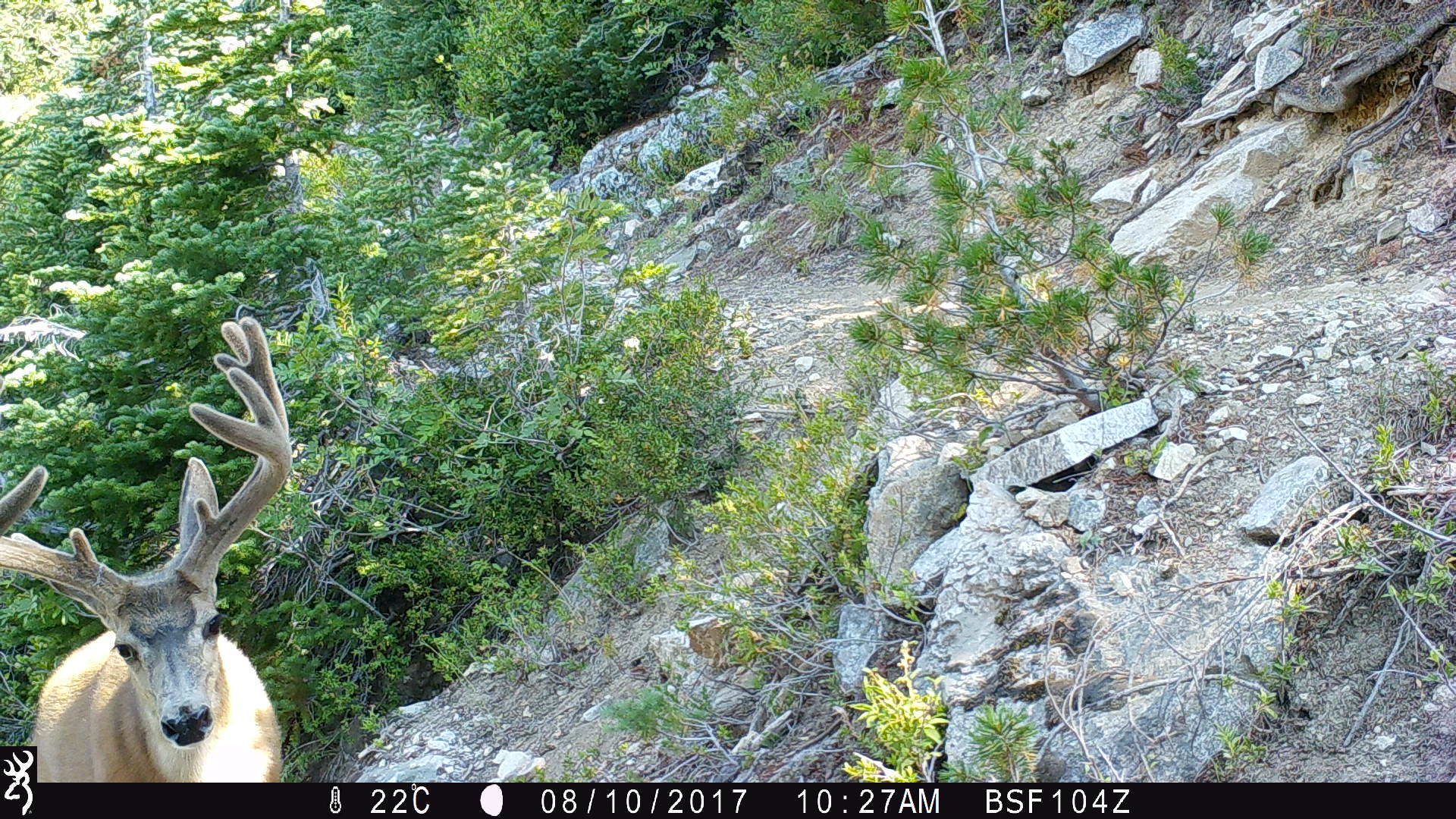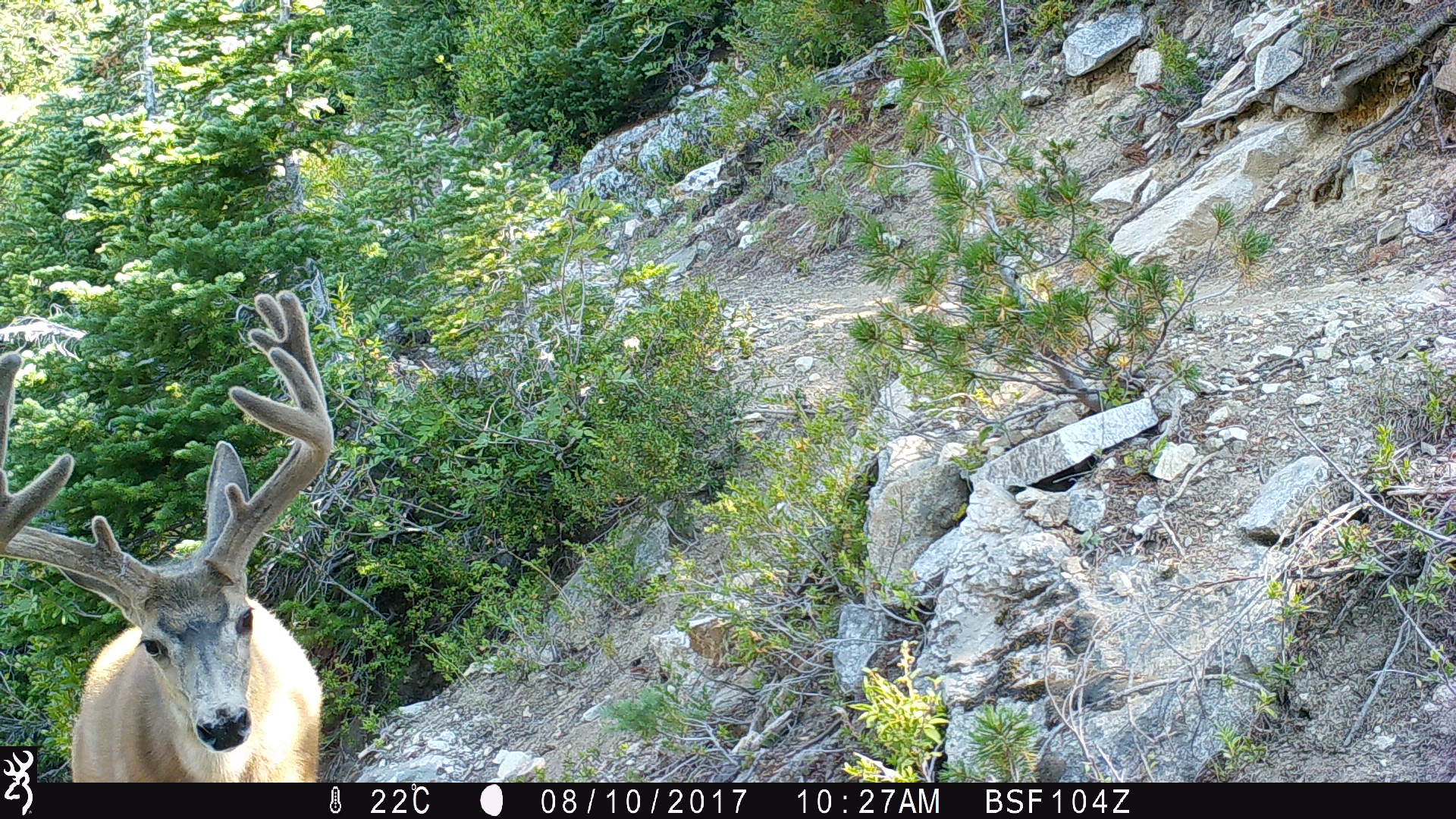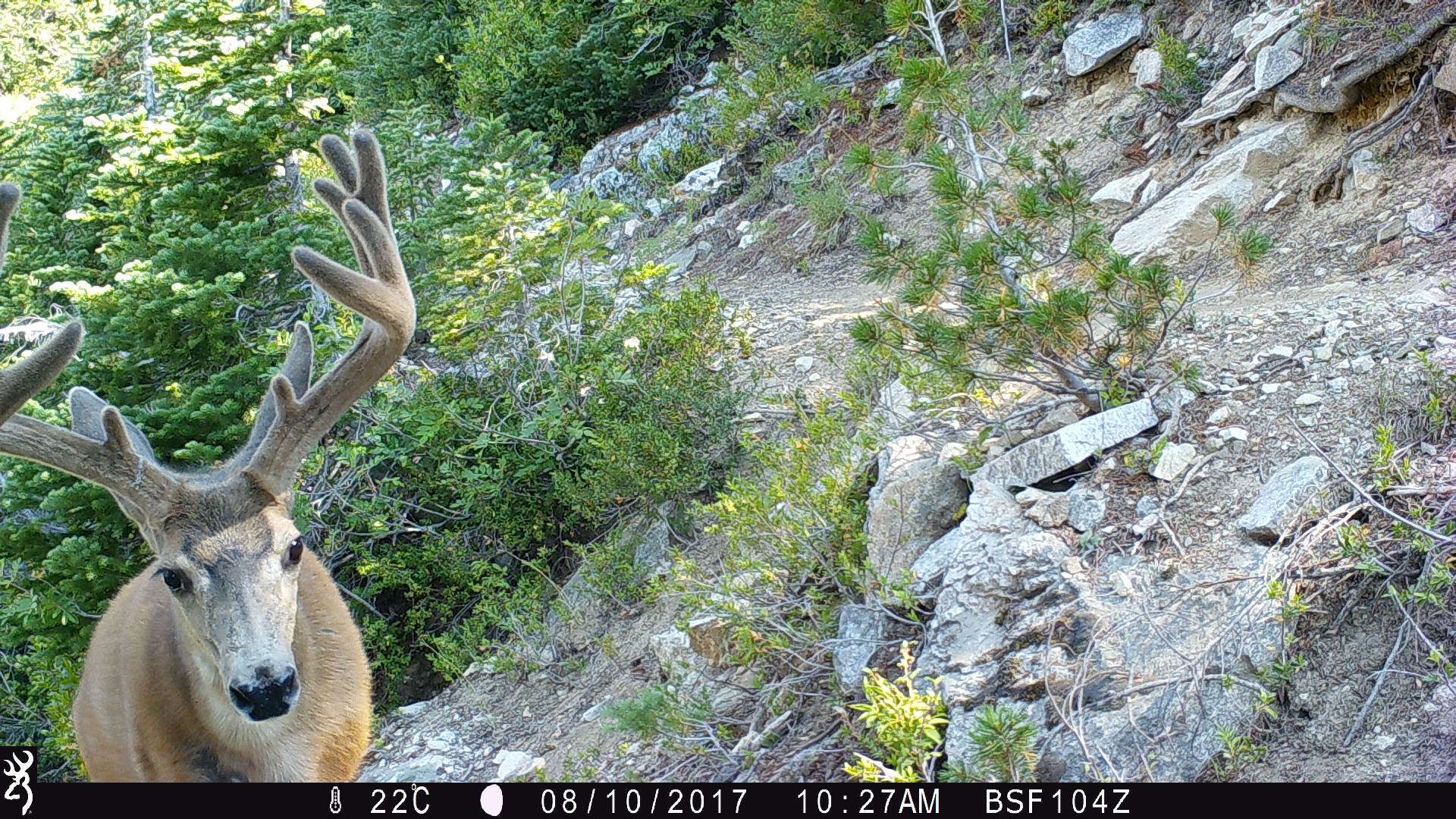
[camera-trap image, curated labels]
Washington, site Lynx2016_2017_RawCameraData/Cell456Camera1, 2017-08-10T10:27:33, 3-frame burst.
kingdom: Animalia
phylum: Chordata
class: Mammalia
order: Artiodactyla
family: Cervidae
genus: Odocoileus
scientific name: Odocoileus hemionus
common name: mule deer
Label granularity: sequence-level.